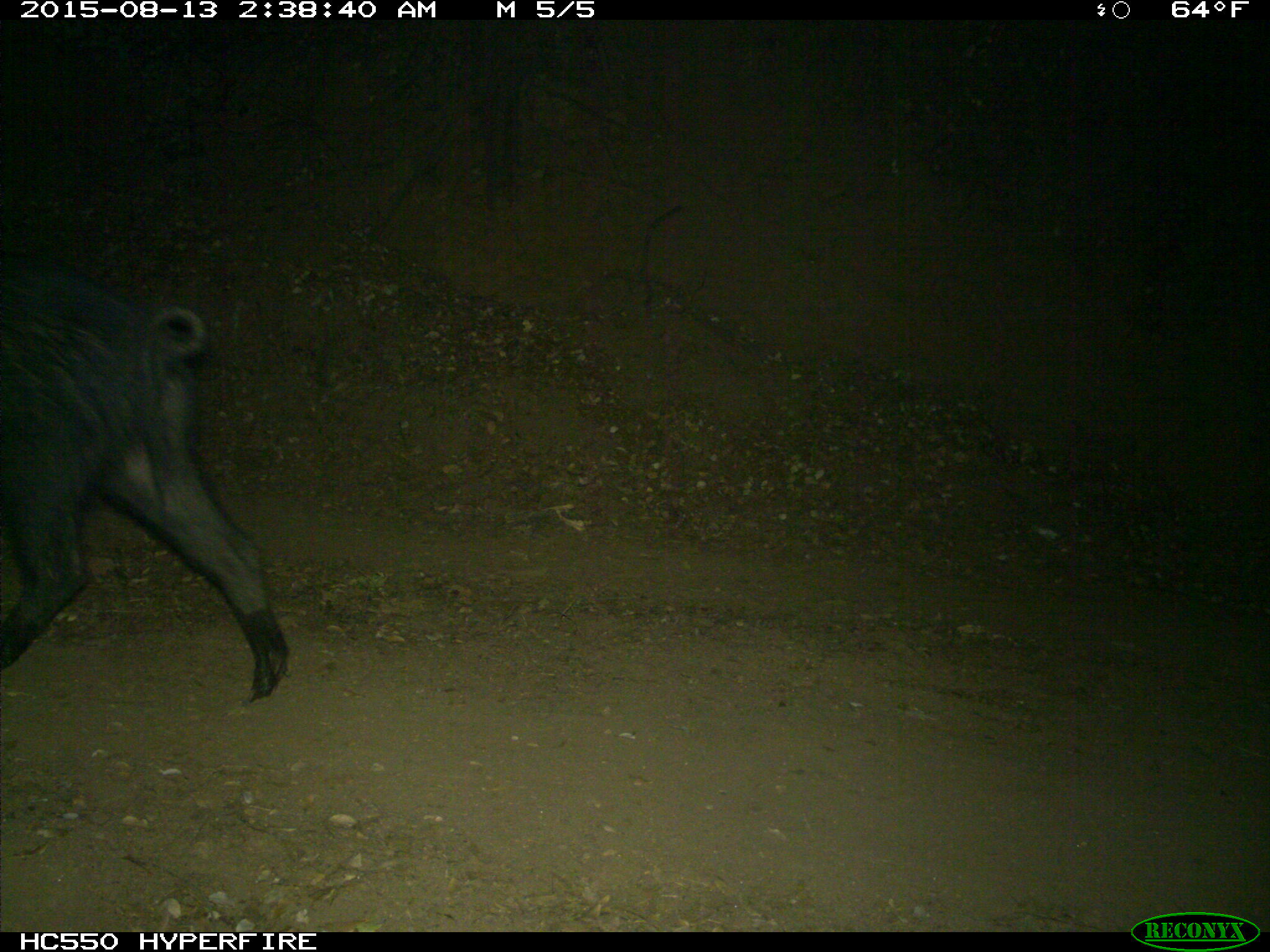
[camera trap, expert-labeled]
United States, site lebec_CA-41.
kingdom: Animalia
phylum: Chordata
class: Mammalia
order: Artiodactyla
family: Suidae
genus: Sus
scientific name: Sus scrofa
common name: wild boar